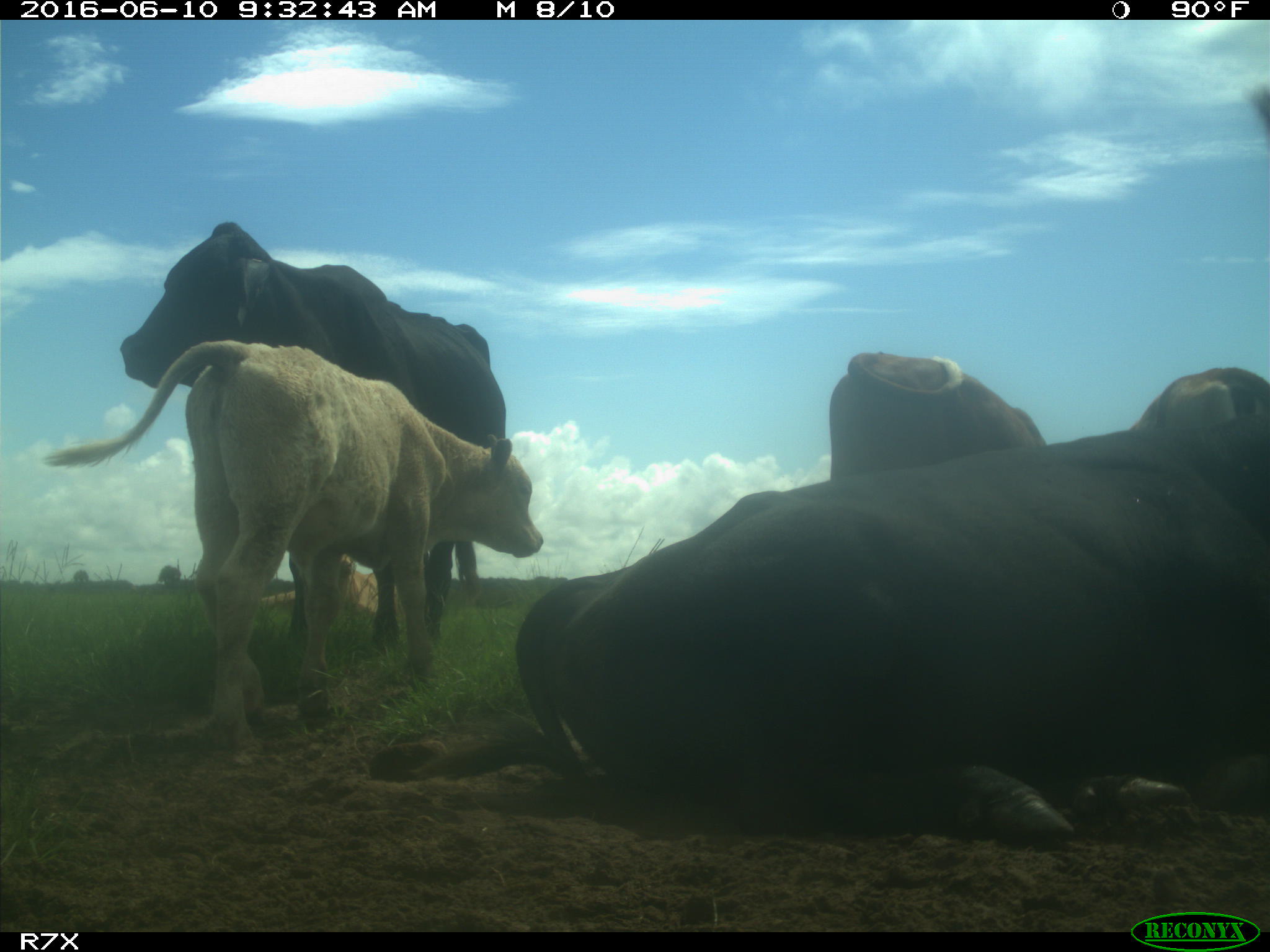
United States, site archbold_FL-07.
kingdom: Animalia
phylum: Chordata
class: Mammalia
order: Artiodactyla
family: Bovidae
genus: Bos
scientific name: Bos taurus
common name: domestic cow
Bos taurus (domestic cow).